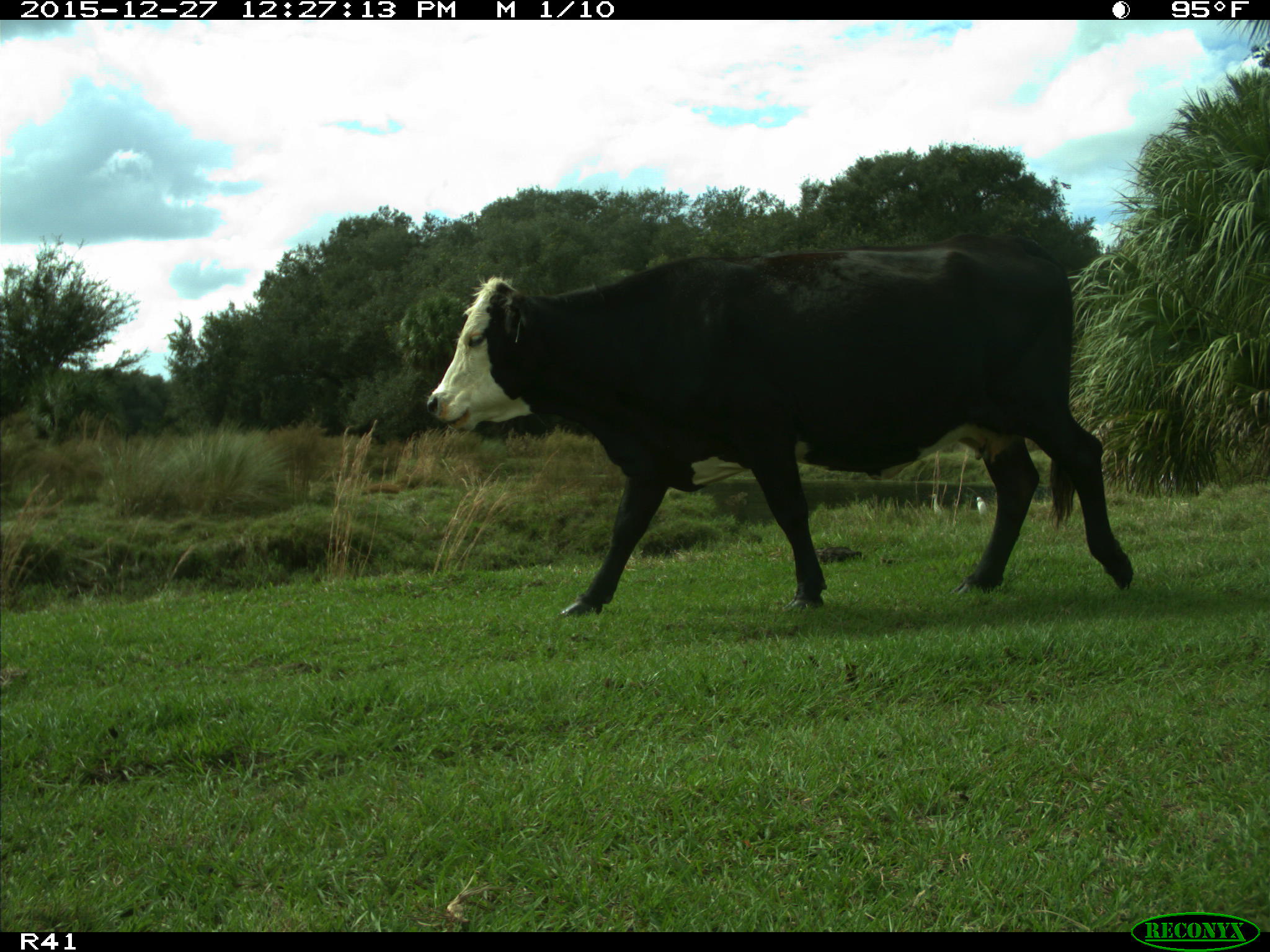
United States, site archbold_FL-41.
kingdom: Animalia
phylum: Chordata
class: Mammalia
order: Artiodactyla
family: Bovidae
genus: Bos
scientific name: Bos taurus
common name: domestic cow